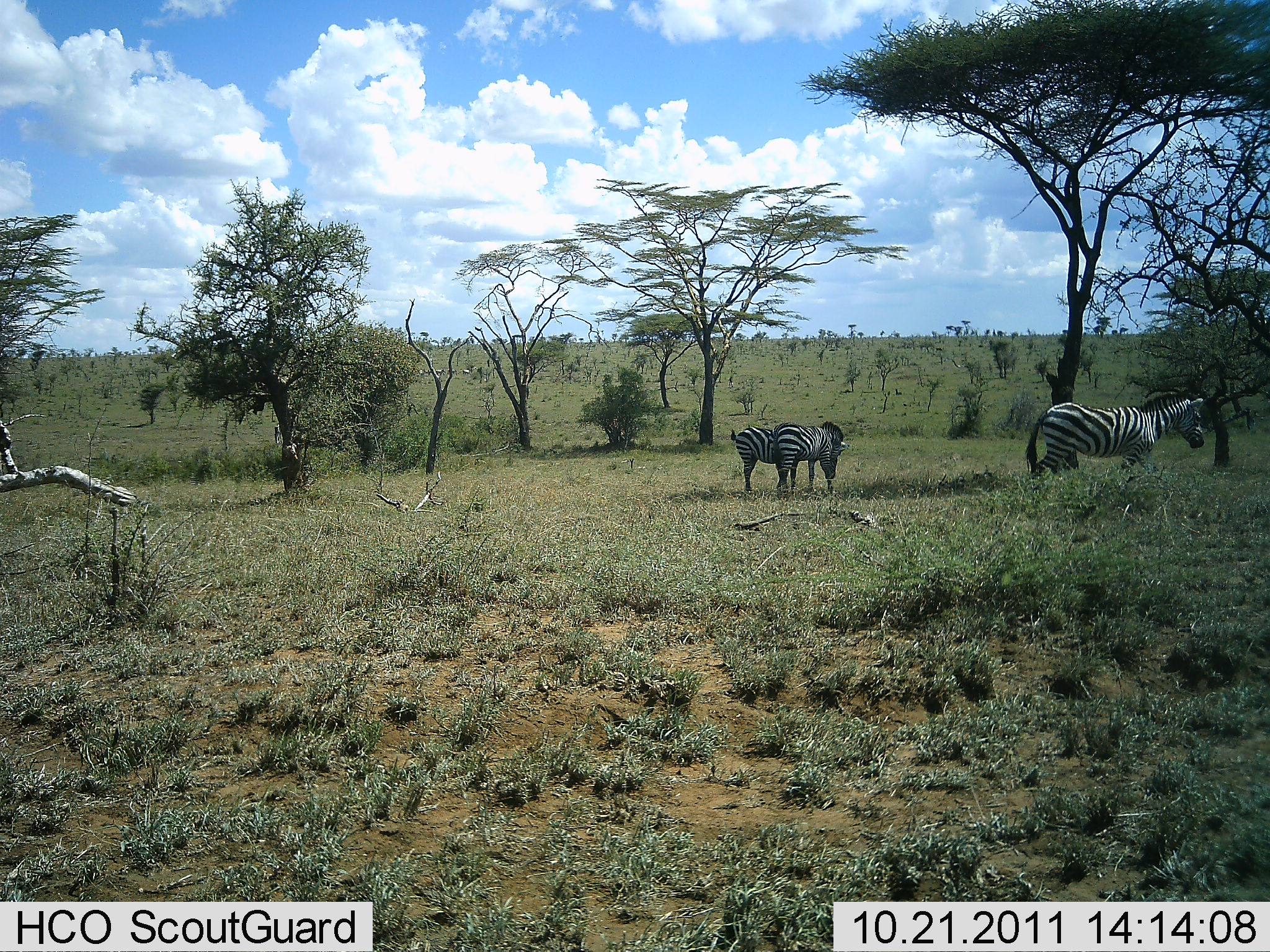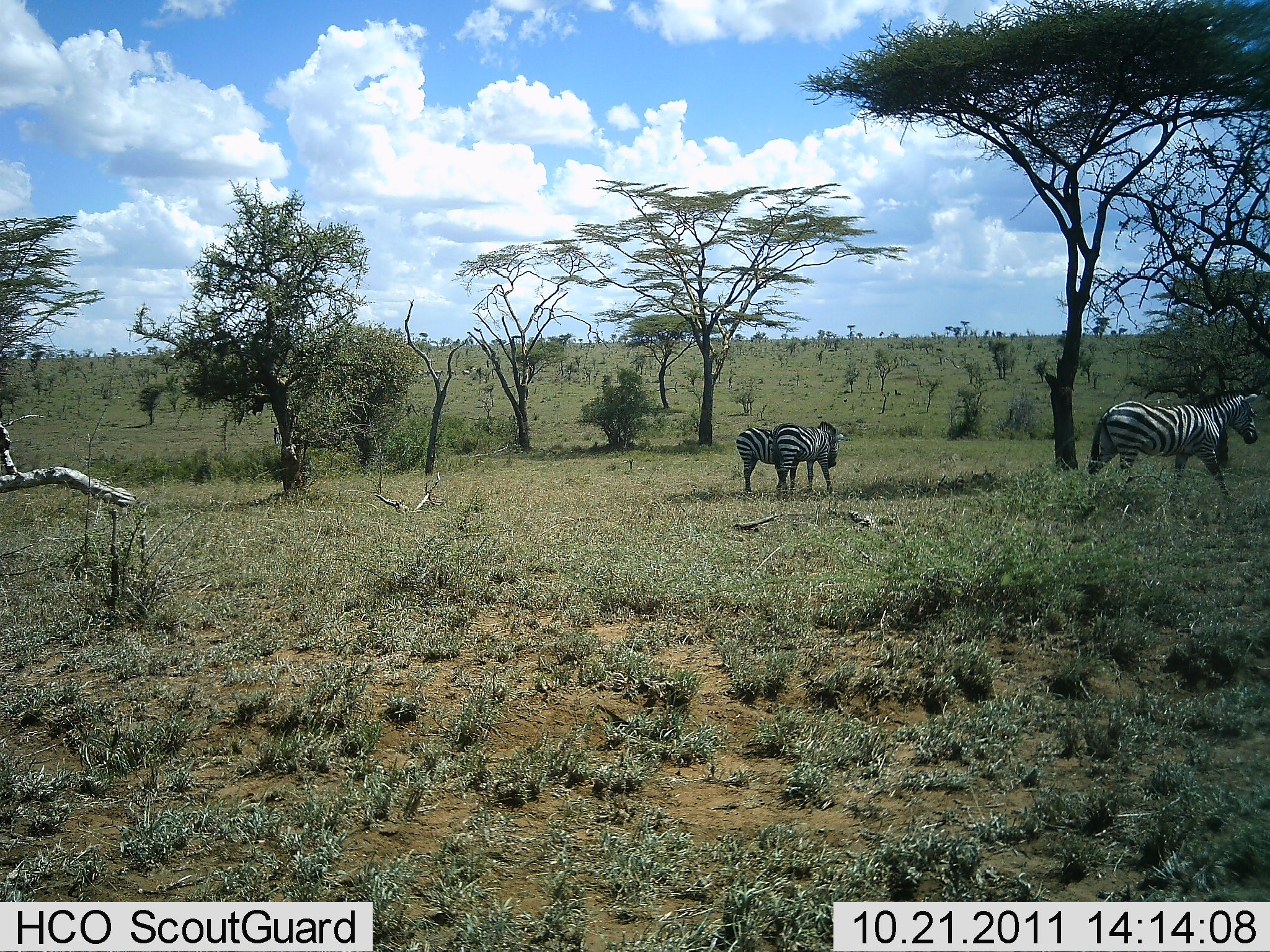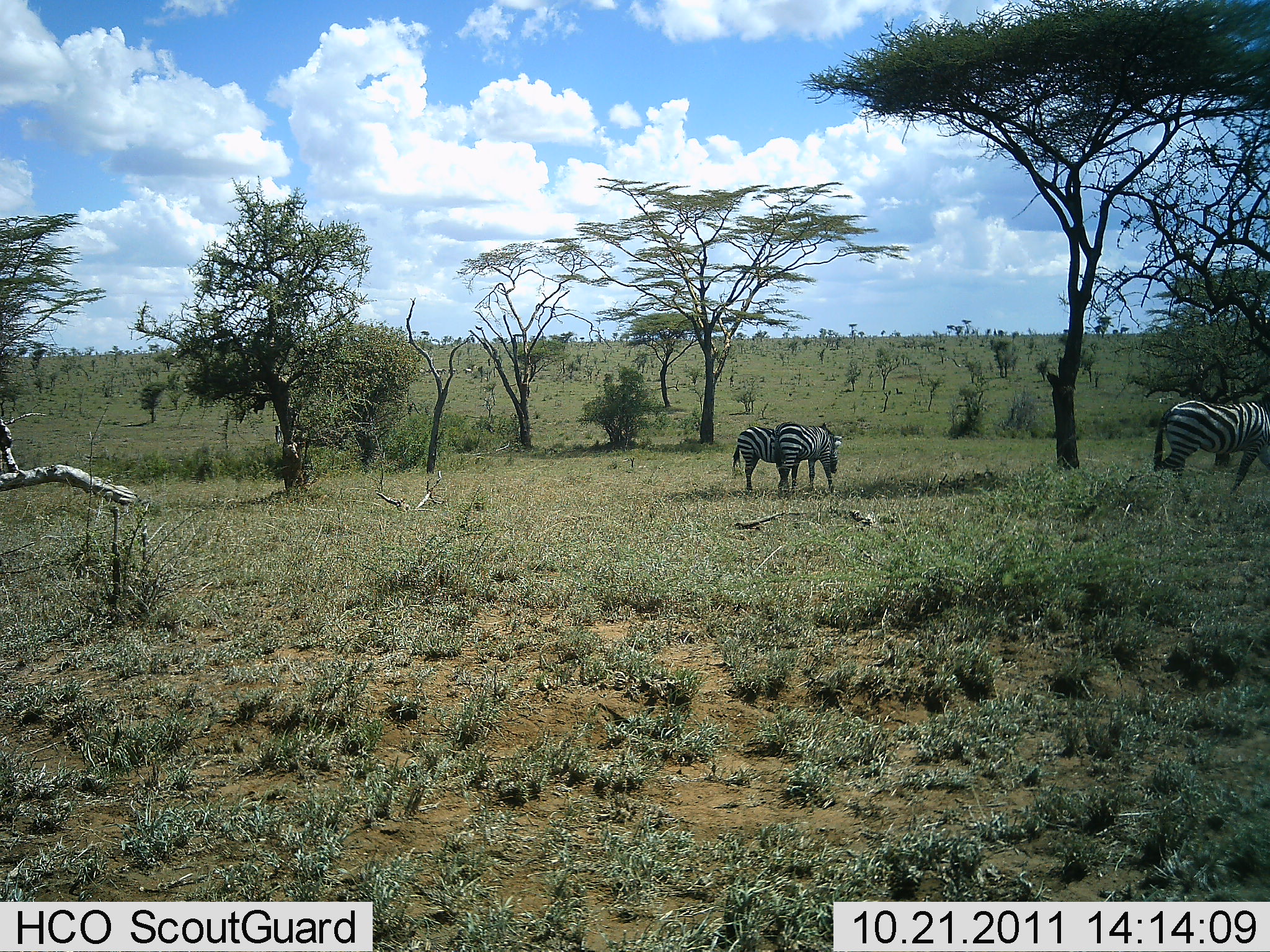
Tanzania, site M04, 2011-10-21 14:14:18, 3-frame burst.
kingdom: Animalia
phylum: Chordata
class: Mammalia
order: Perissodactyla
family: Equidae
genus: Equus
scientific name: Equus quagga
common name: plains zebra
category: zebra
Zebra (plains zebra) (Equus quagga), count 3. Behavior (volunteer vote fractions): standing 82%, resting 0%, moving 73%, interacting 18%. Young present (vote fraction): 0%. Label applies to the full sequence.